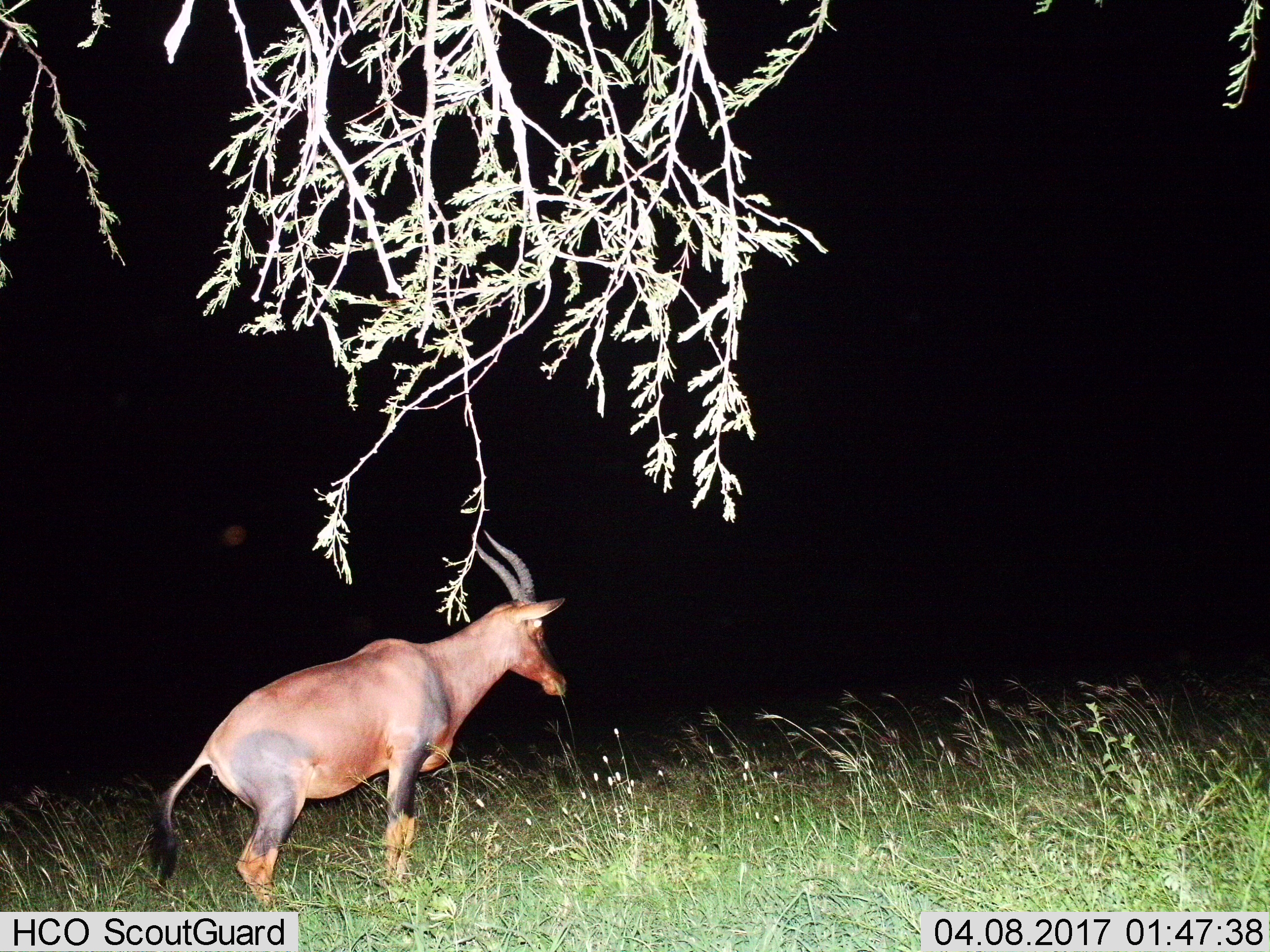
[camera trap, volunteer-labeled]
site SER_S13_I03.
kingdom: Animalia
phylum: Chordata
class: Mammalia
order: Artiodactyla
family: Bovidae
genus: Damaliscus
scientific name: Damaliscus lunatus jimela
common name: topi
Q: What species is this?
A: Topi (Damaliscus lunatus jimela).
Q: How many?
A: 1.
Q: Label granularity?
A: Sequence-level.